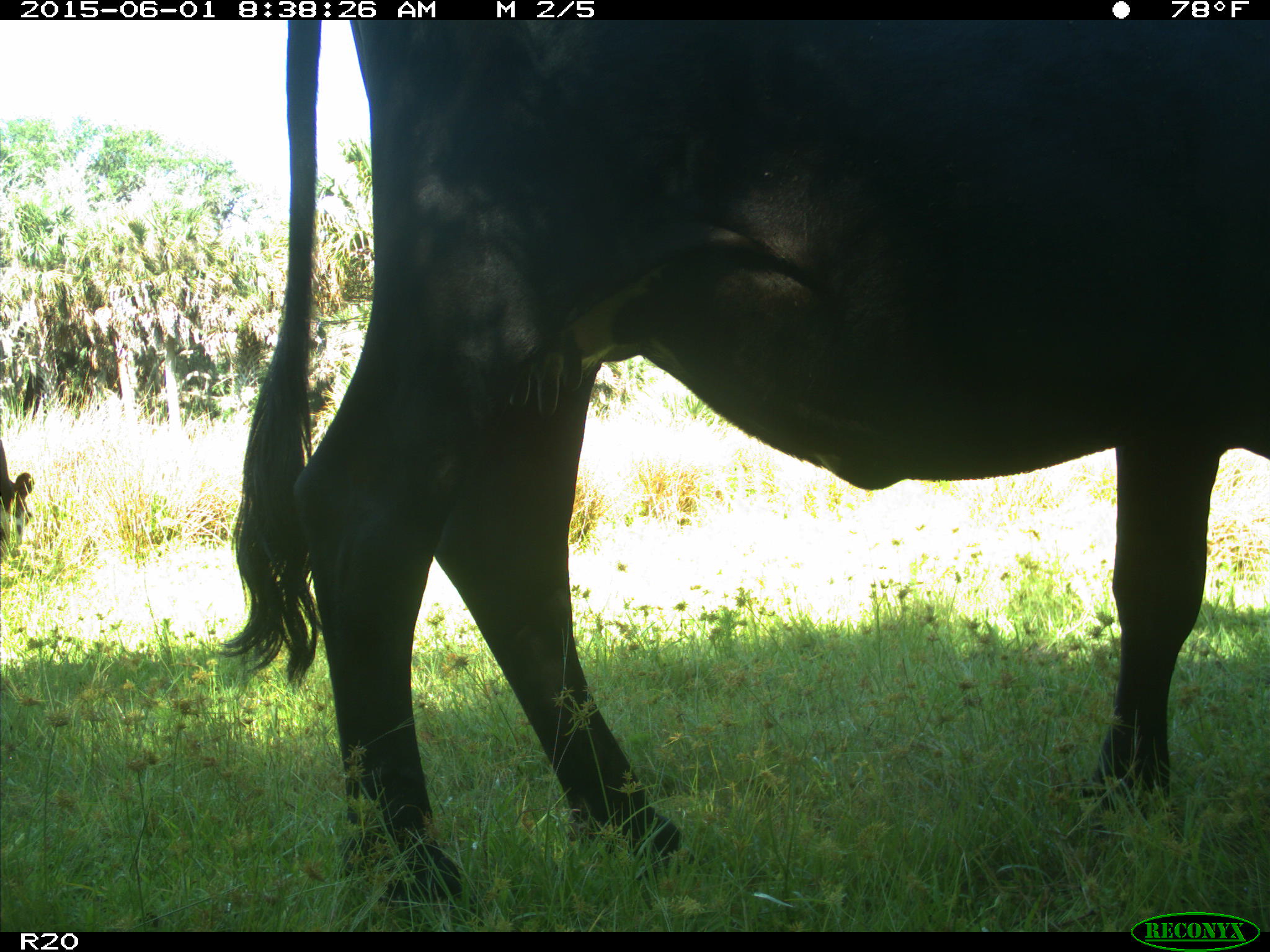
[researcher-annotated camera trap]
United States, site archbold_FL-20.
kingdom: Animalia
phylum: Chordata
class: Mammalia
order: Artiodactyla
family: Bovidae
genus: Bos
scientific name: Bos taurus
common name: domestic cow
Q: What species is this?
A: Bos taurus (domestic cow).